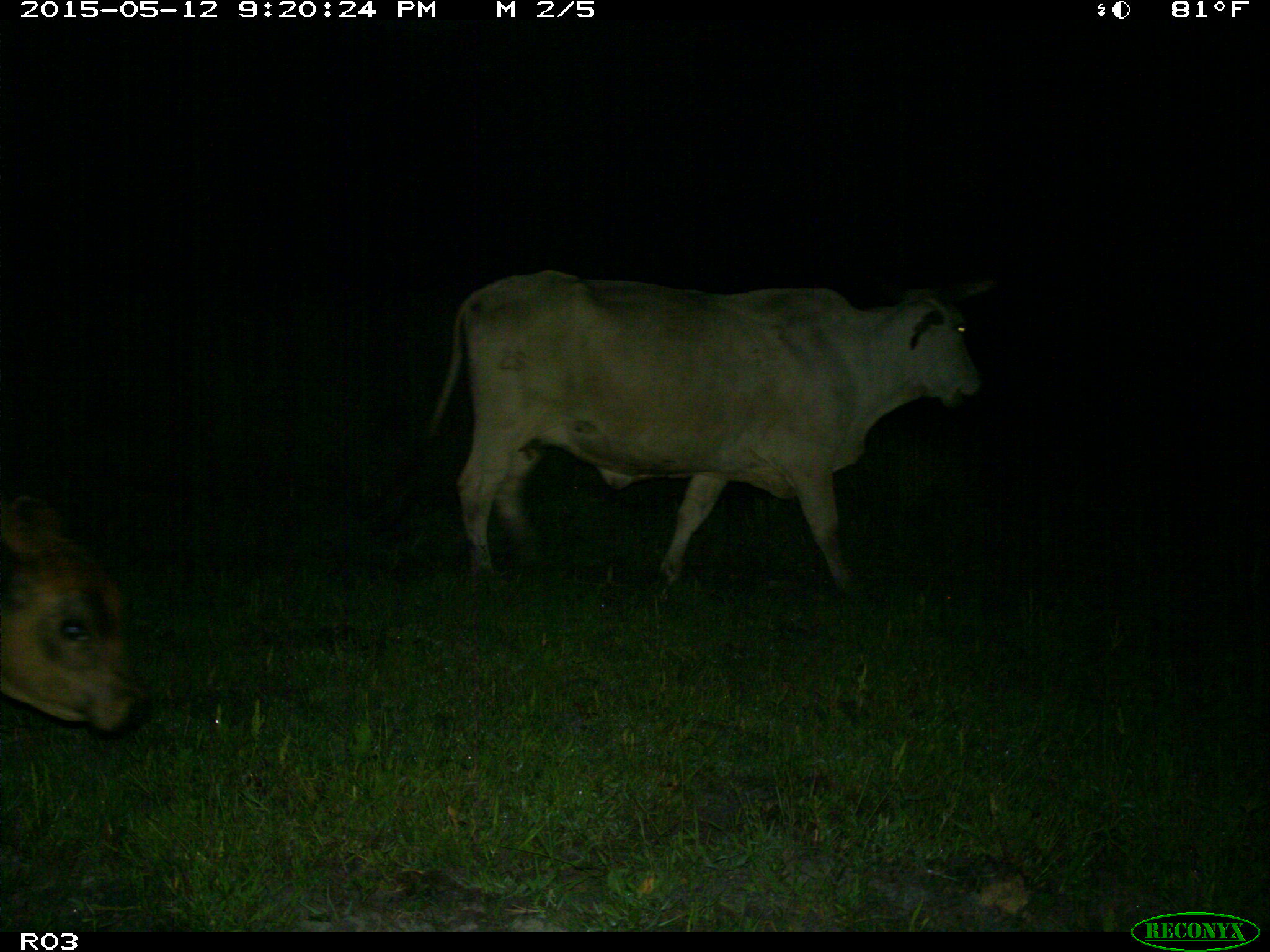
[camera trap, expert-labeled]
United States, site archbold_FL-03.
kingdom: Animalia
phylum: Chordata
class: Mammalia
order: Artiodactyla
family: Bovidae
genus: Bos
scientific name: Bos taurus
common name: domestic cow